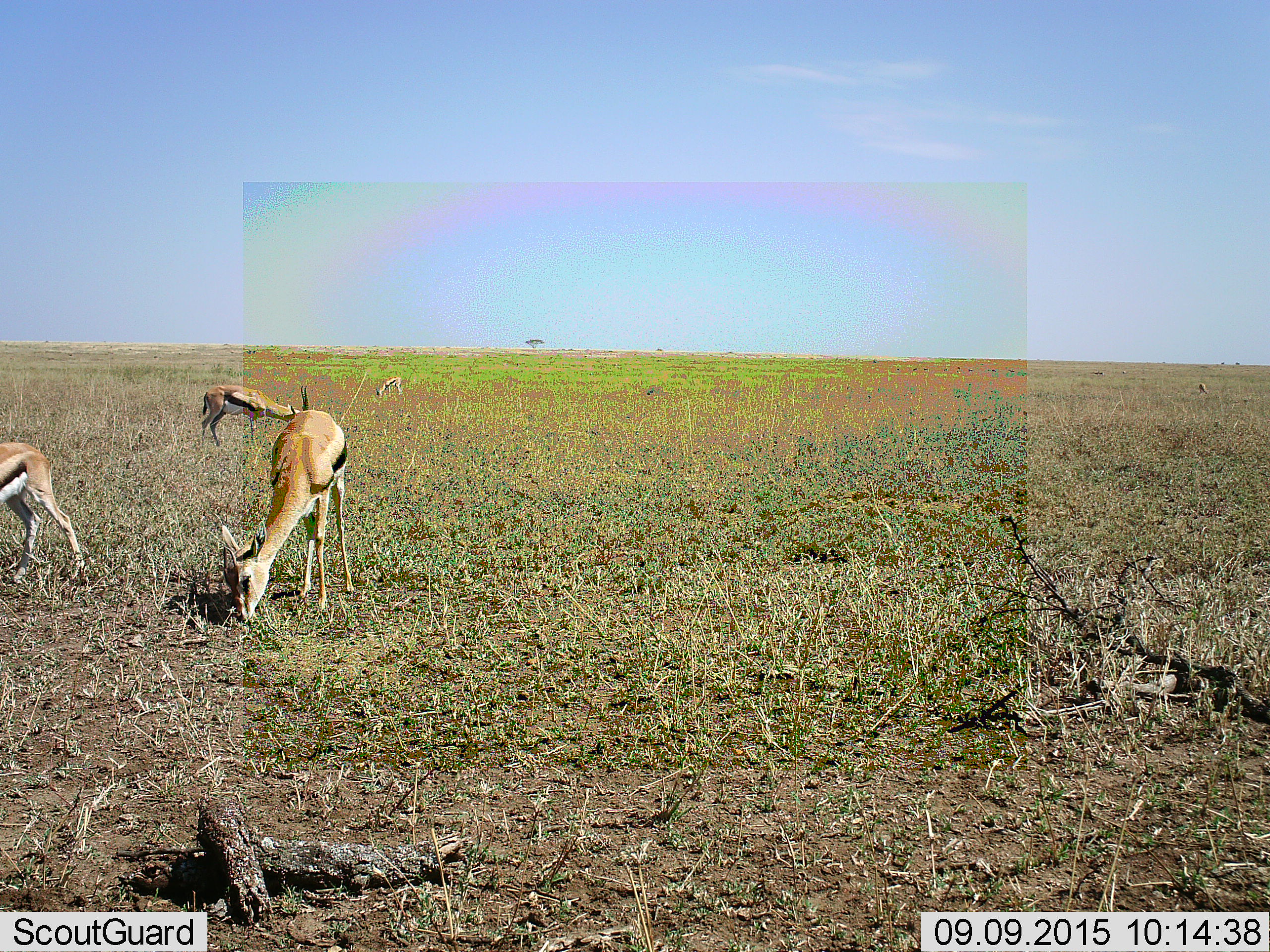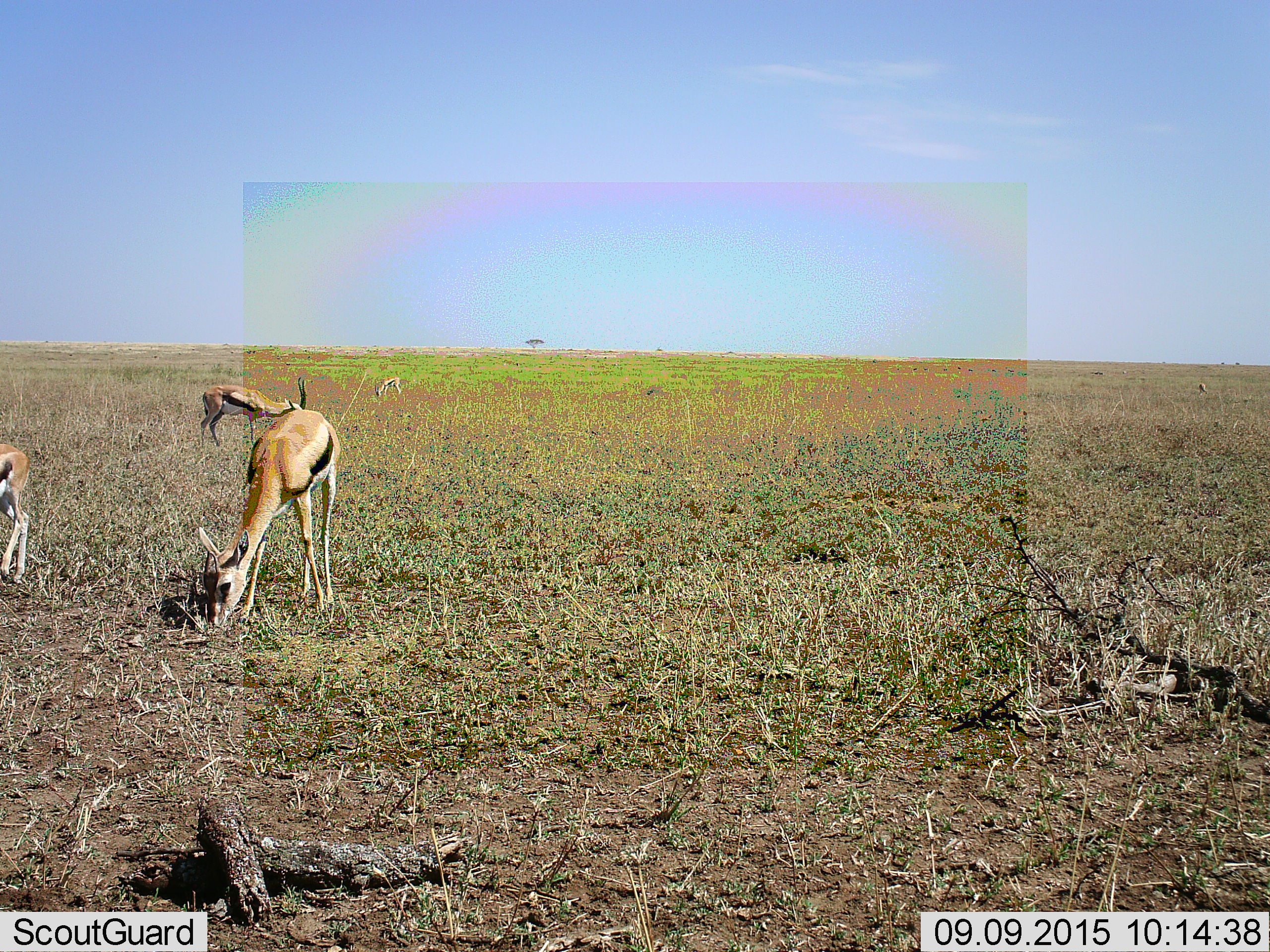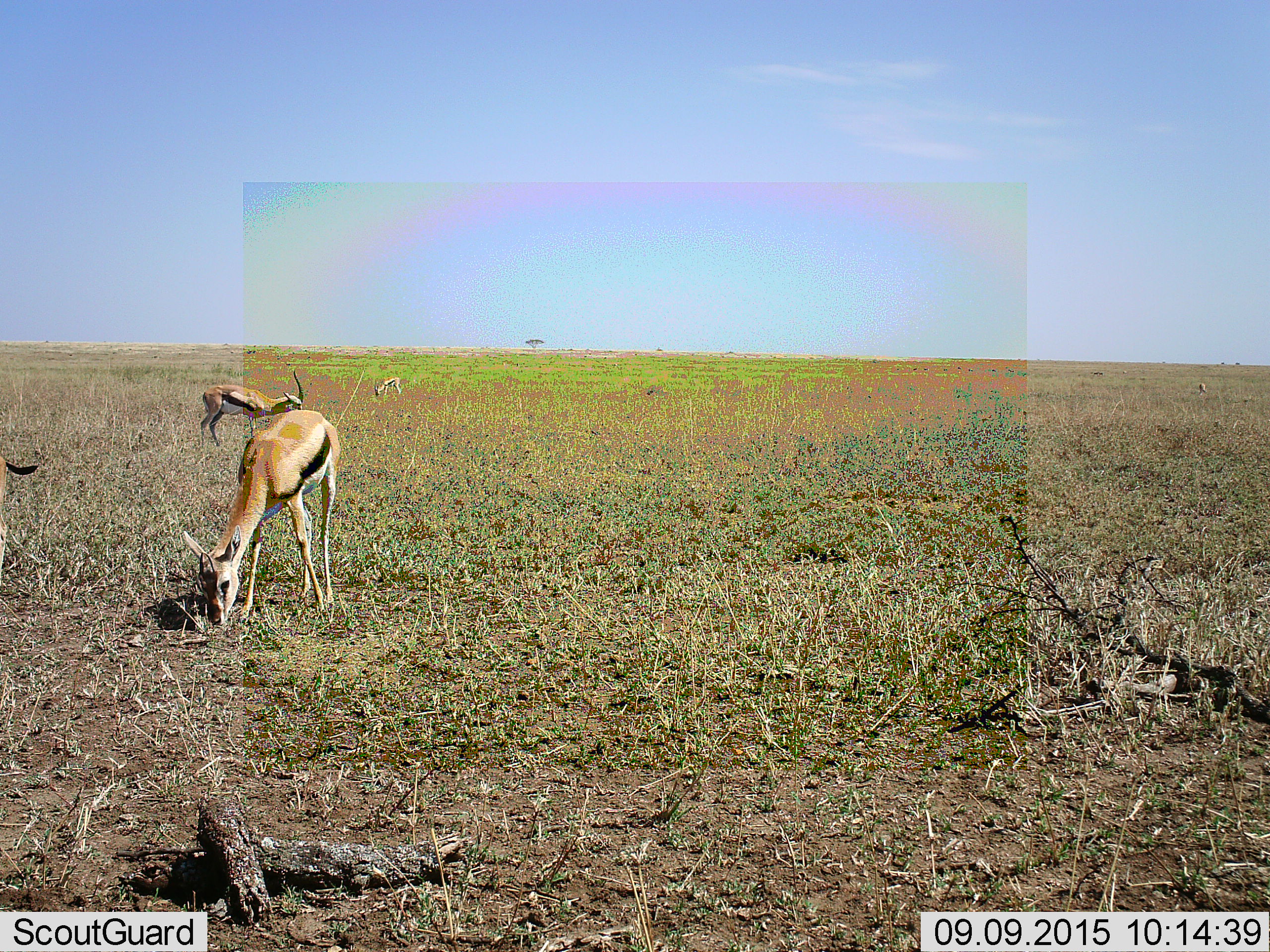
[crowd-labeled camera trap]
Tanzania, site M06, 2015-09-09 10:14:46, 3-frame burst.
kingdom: Animalia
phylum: Chordata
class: Mammalia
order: Artiodactyla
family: Bovidae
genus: Eudorcas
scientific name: Eudorcas thomsonii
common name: thomson's gazelle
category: gazellethomsons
Gazellethomsons (thomson's gazelle) (Eudorcas thomsonii), count 4. Behavior (volunteer vote fractions): standing 25%, resting 0%, moving 50%, interacting 0%. Young present (vote fraction): 0%. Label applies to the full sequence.